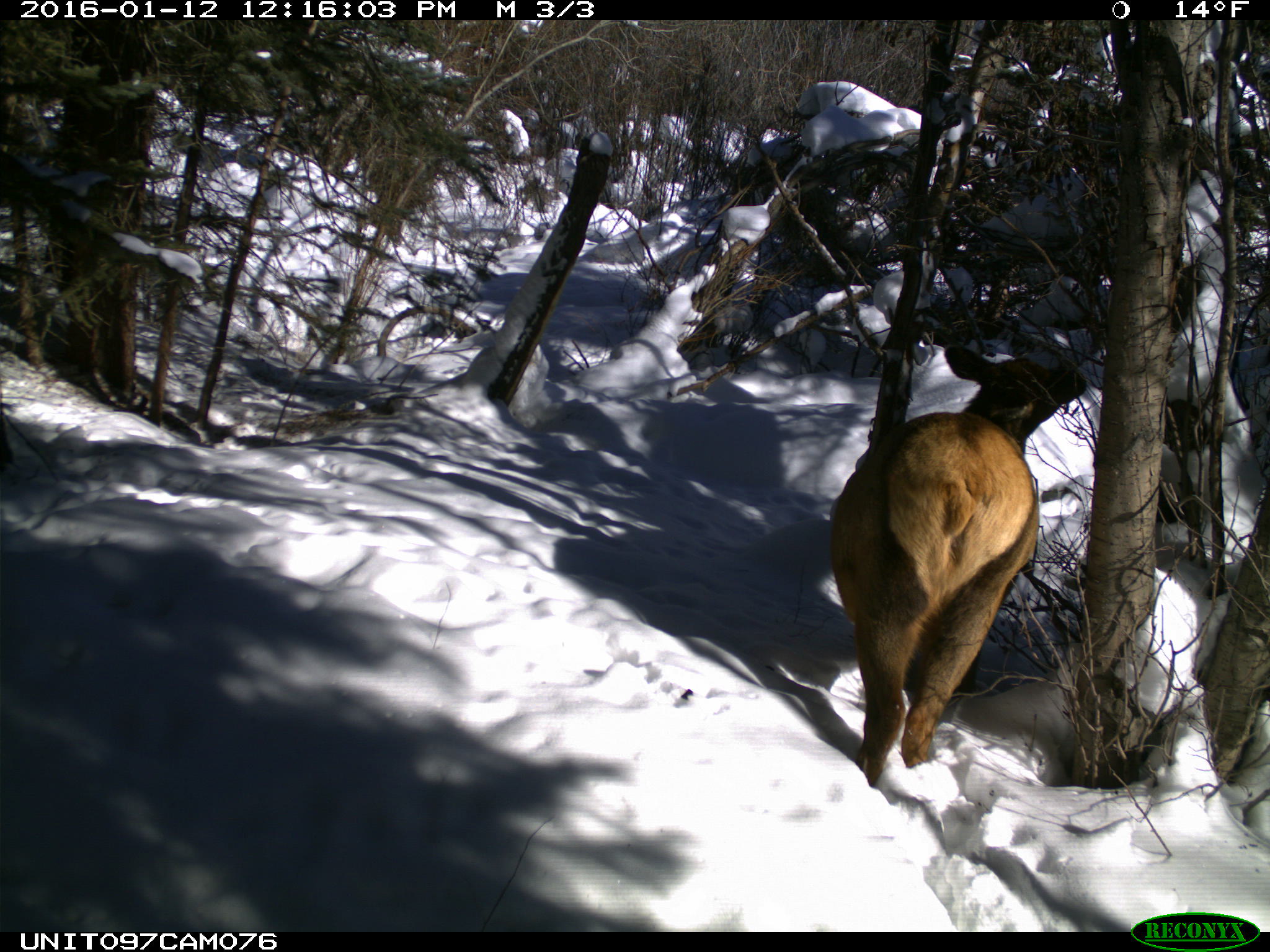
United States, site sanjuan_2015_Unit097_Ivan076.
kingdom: Animalia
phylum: Chordata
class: Mammalia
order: Artiodactyla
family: Cervidae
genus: Cervus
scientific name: Cervus elaphus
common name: red deer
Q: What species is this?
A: Cervus elaphus (red deer).